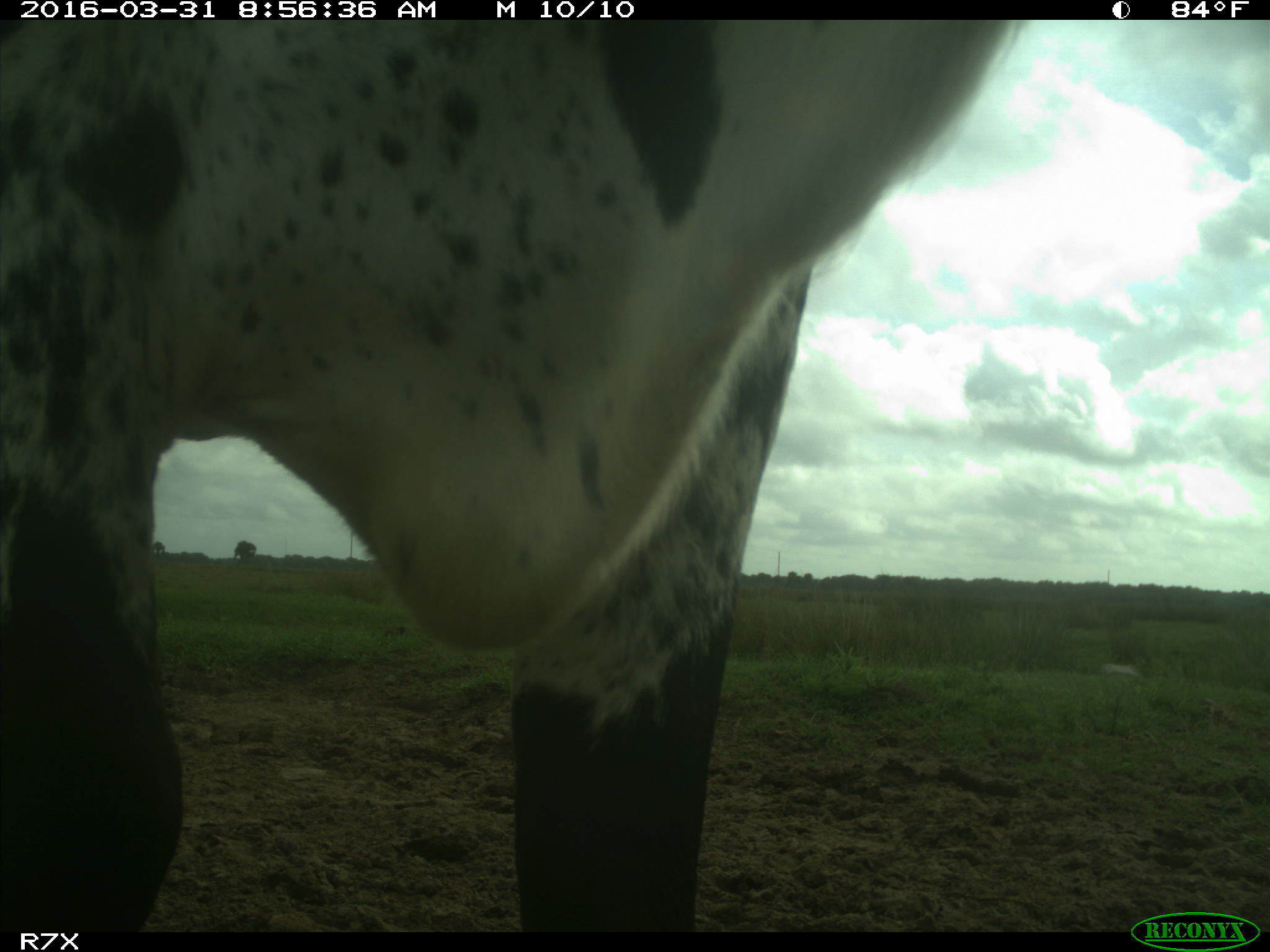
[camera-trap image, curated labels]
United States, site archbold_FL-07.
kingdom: Animalia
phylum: Chordata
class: Mammalia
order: Artiodactyla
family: Bovidae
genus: Bos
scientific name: Bos taurus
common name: domestic cow